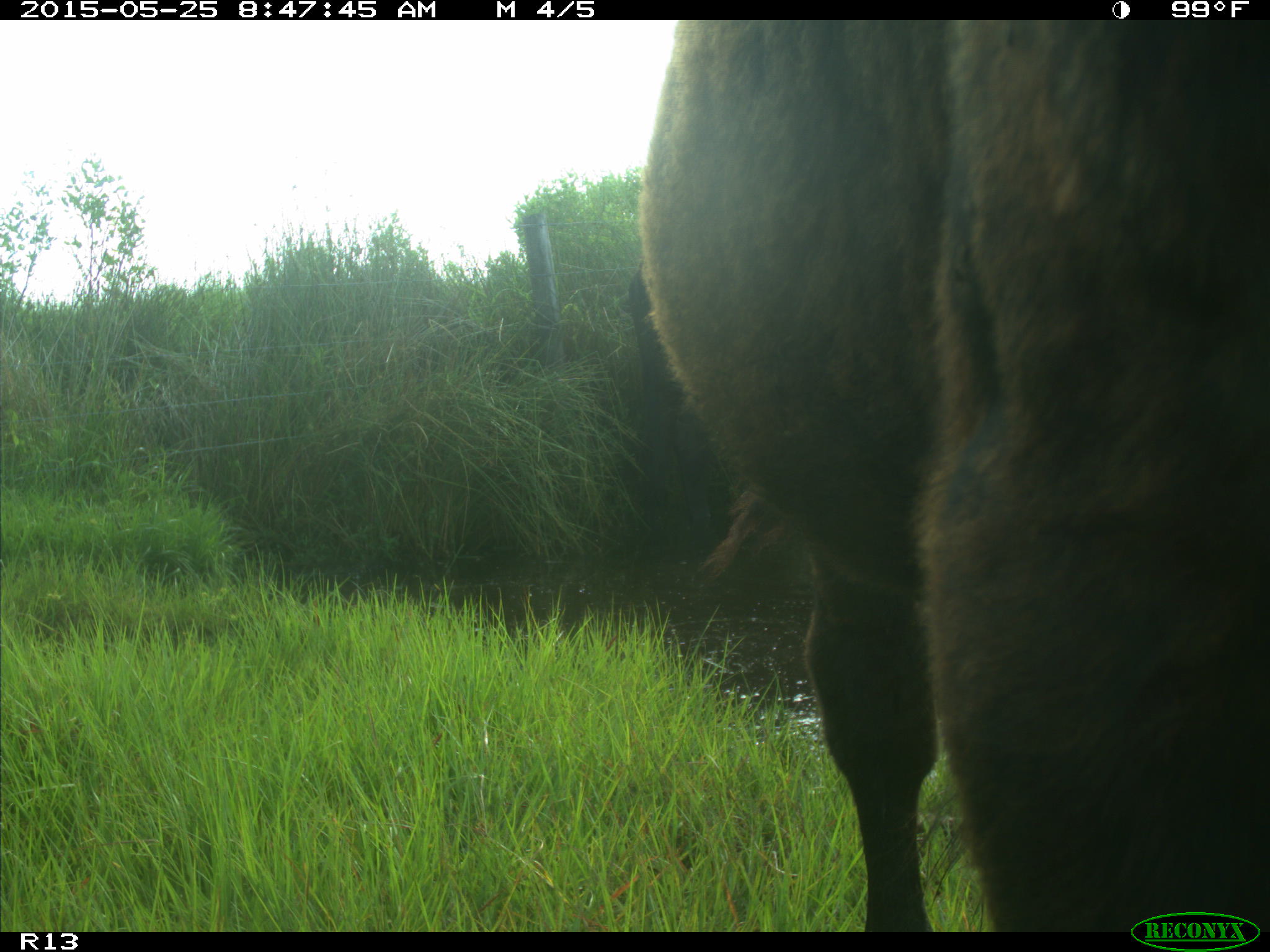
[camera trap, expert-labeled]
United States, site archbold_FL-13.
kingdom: Animalia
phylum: Chordata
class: Mammalia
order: Artiodactyla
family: Bovidae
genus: Bos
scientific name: Bos taurus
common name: domestic cow